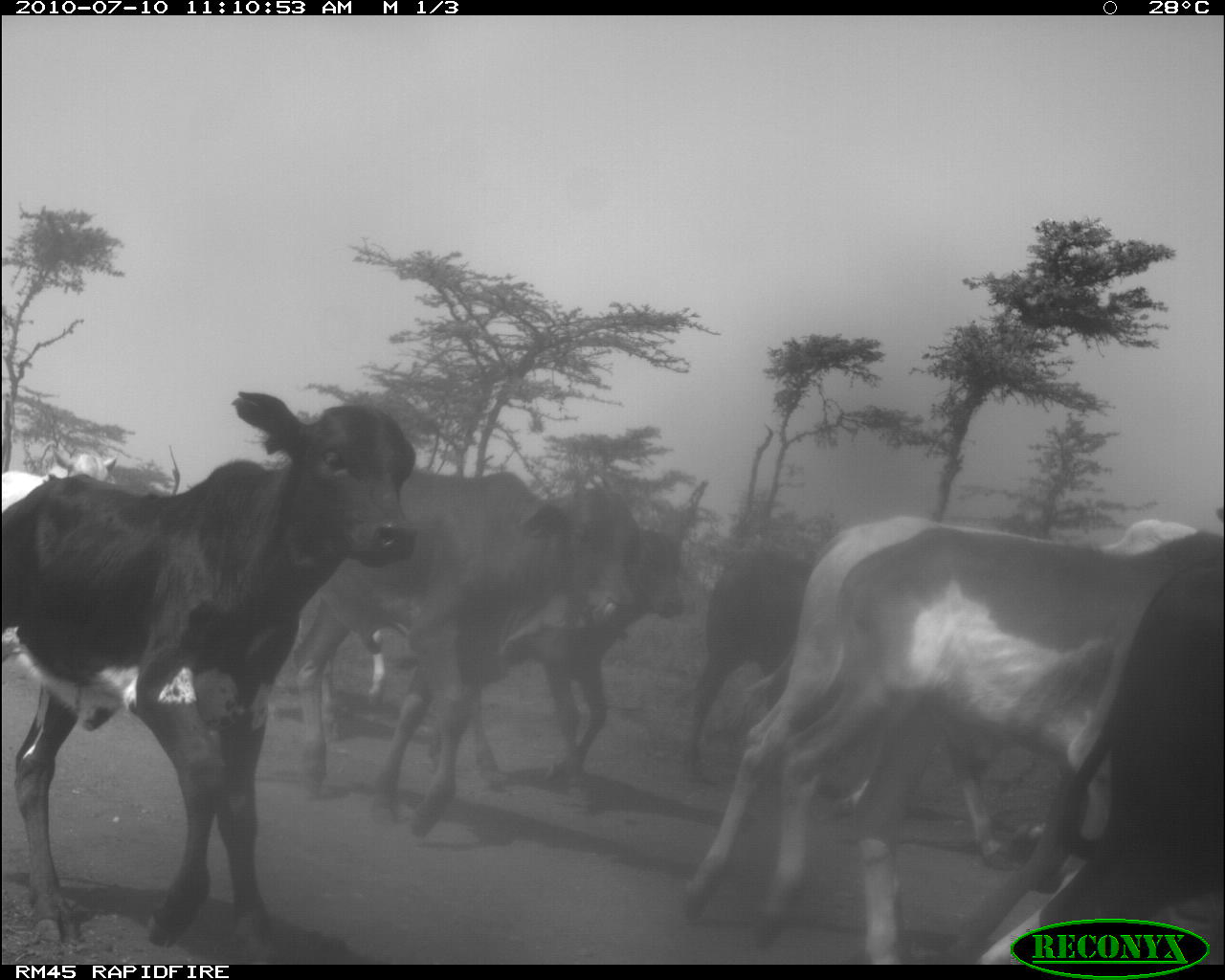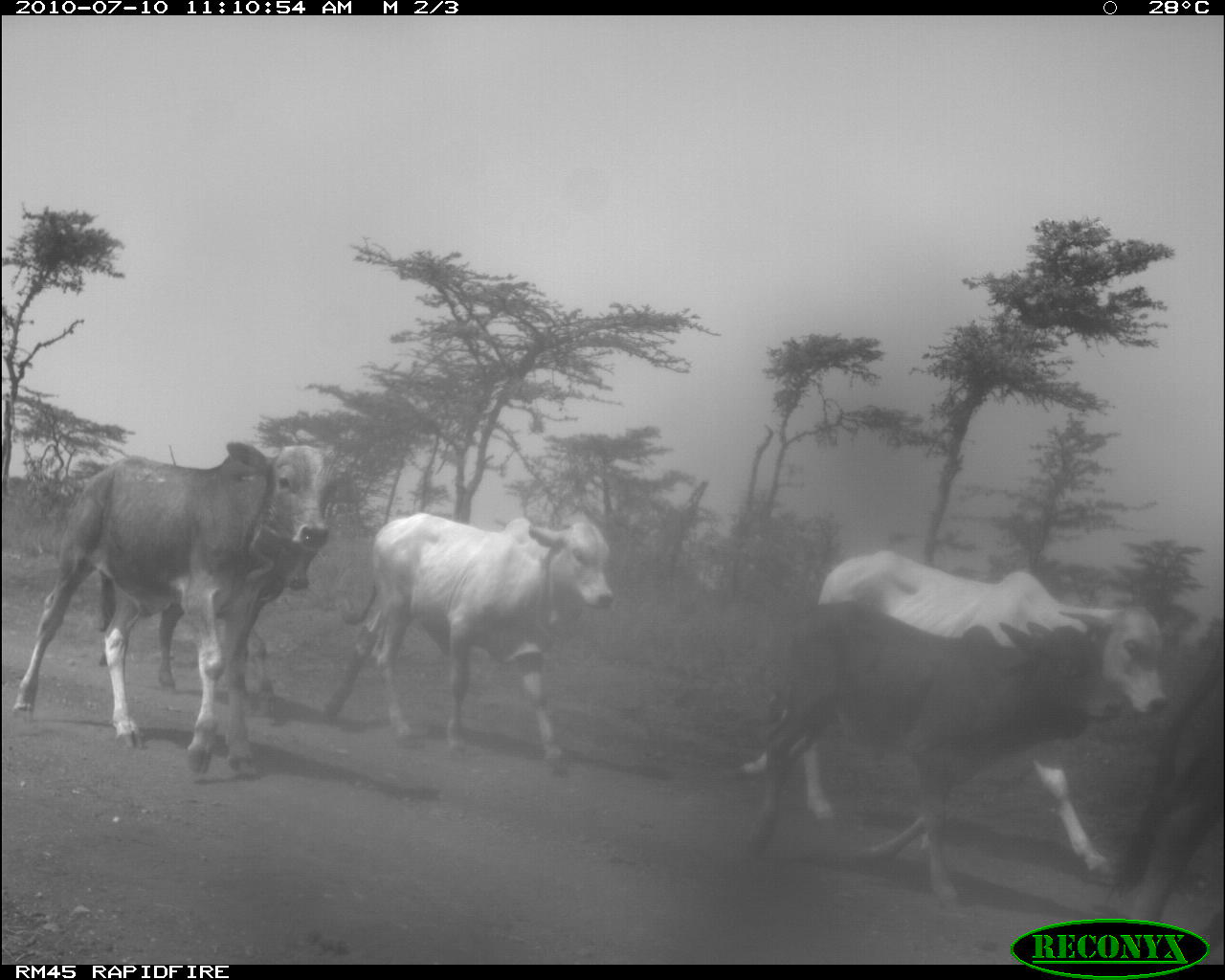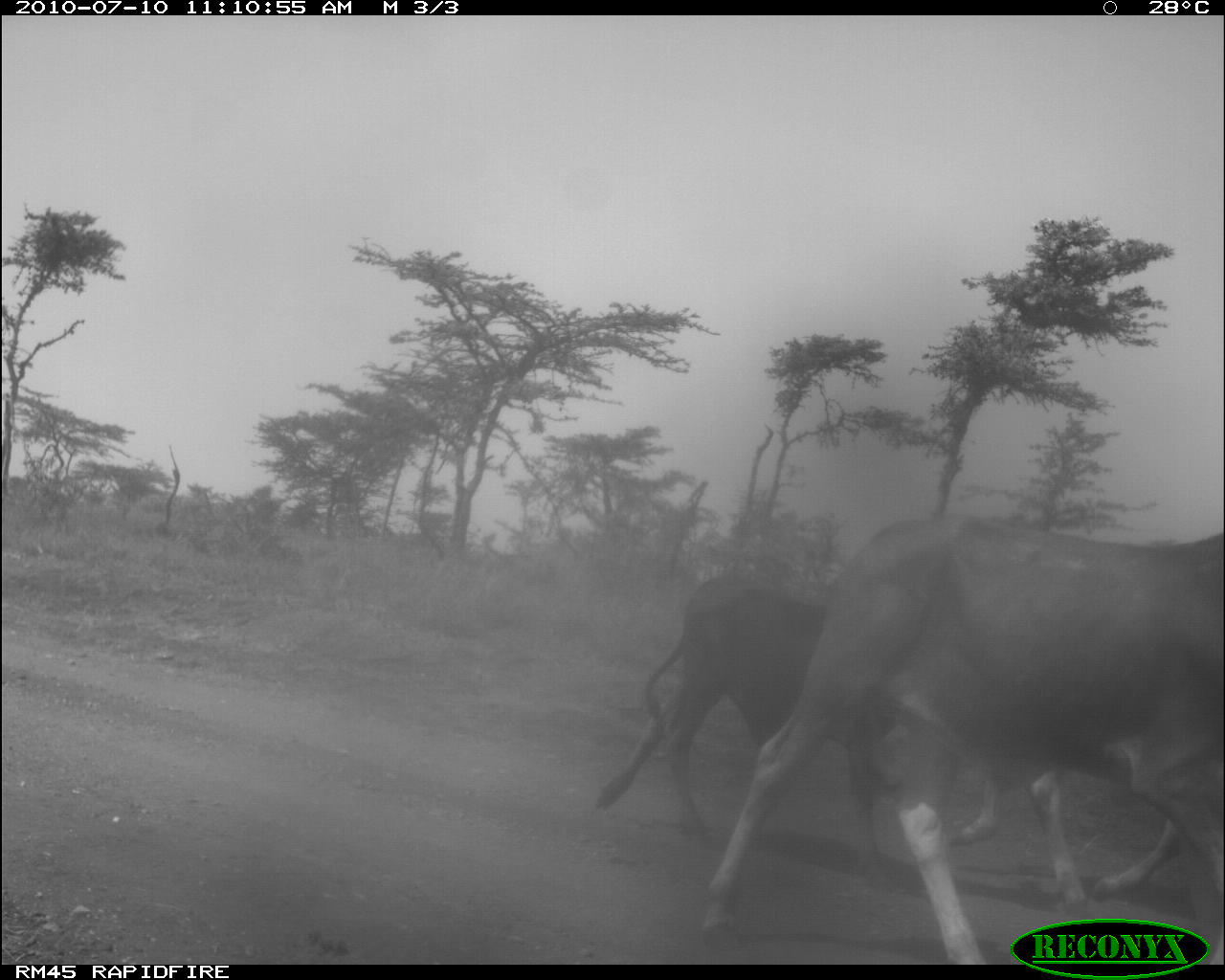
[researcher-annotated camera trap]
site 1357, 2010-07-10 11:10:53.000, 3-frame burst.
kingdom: Animalia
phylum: Chordata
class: Mammalia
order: Artiodactyla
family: Bovidae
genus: Bos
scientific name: Bos taurus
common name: domestic cattle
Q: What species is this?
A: Bos taurus (domestic cattle).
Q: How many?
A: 8.